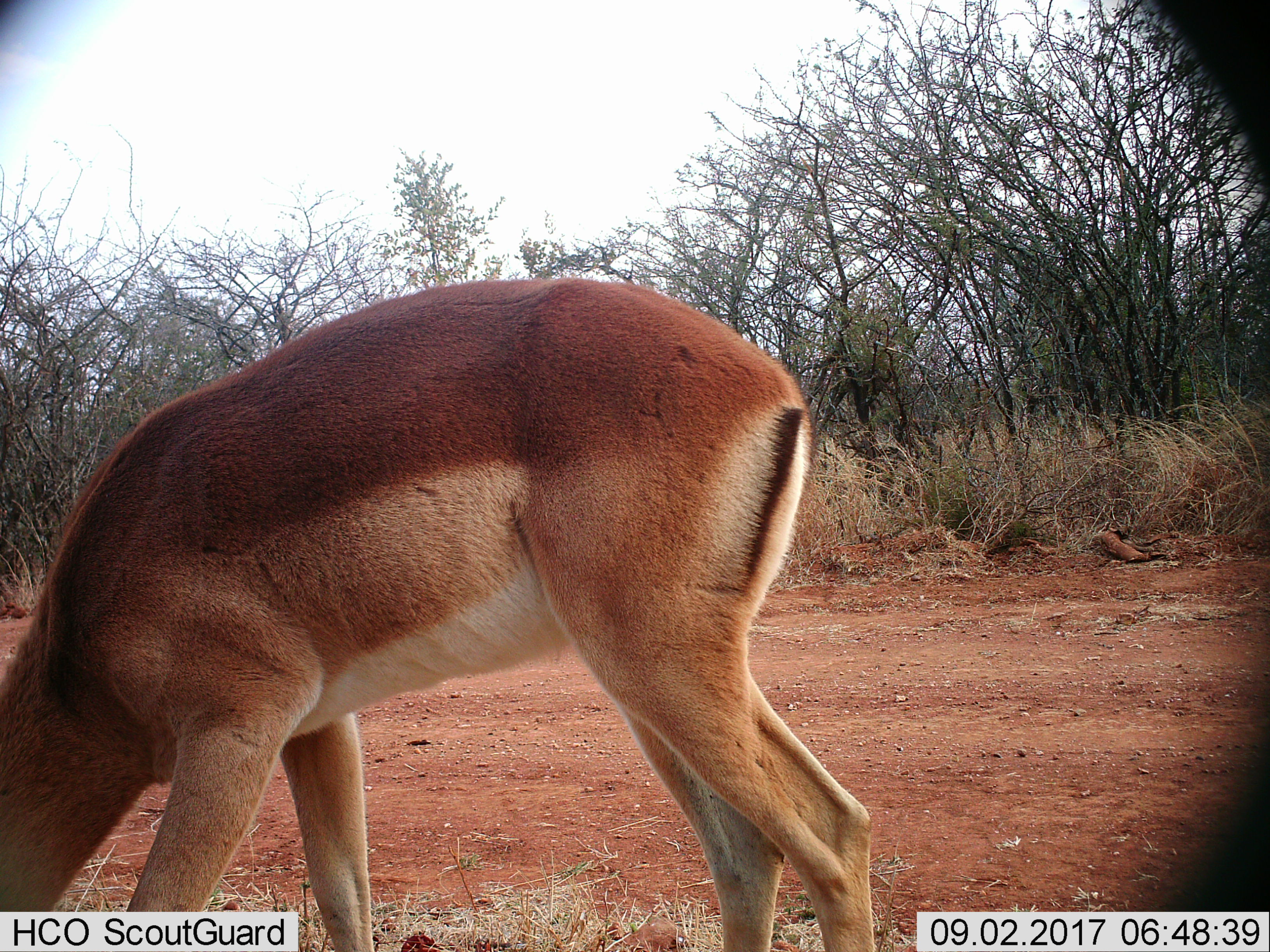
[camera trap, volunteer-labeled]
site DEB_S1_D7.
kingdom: Animalia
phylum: Chordata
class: Mammalia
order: Artiodactyla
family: Bovidae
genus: Aepyceros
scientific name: Aepyceros melampus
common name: impala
Impala (Aepyceros melampus), count 1. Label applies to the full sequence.